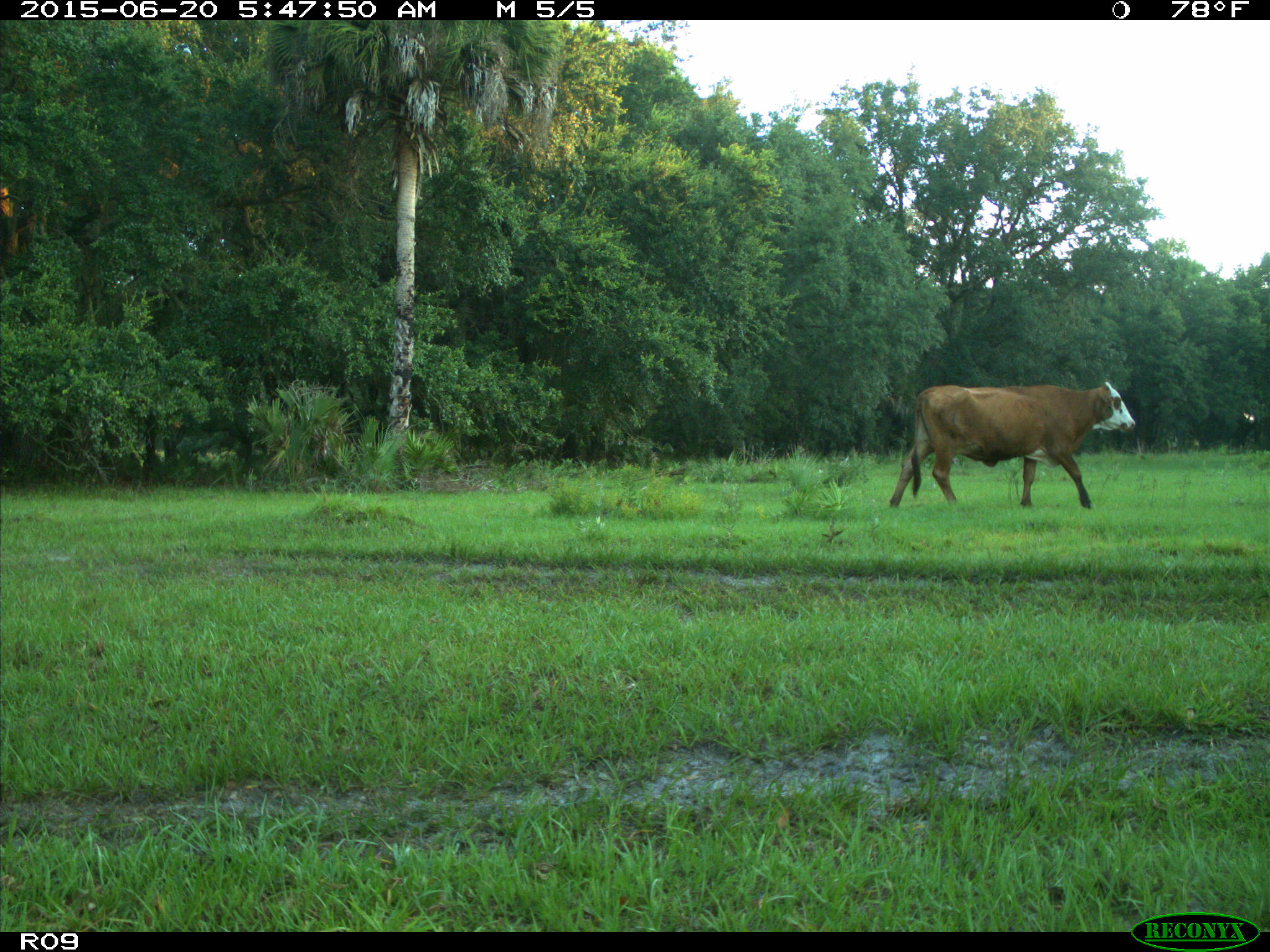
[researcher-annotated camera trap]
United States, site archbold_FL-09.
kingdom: Animalia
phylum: Chordata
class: Mammalia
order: Artiodactyla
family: Bovidae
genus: Bos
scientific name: Bos taurus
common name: domestic cow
Bos taurus (domestic cow).